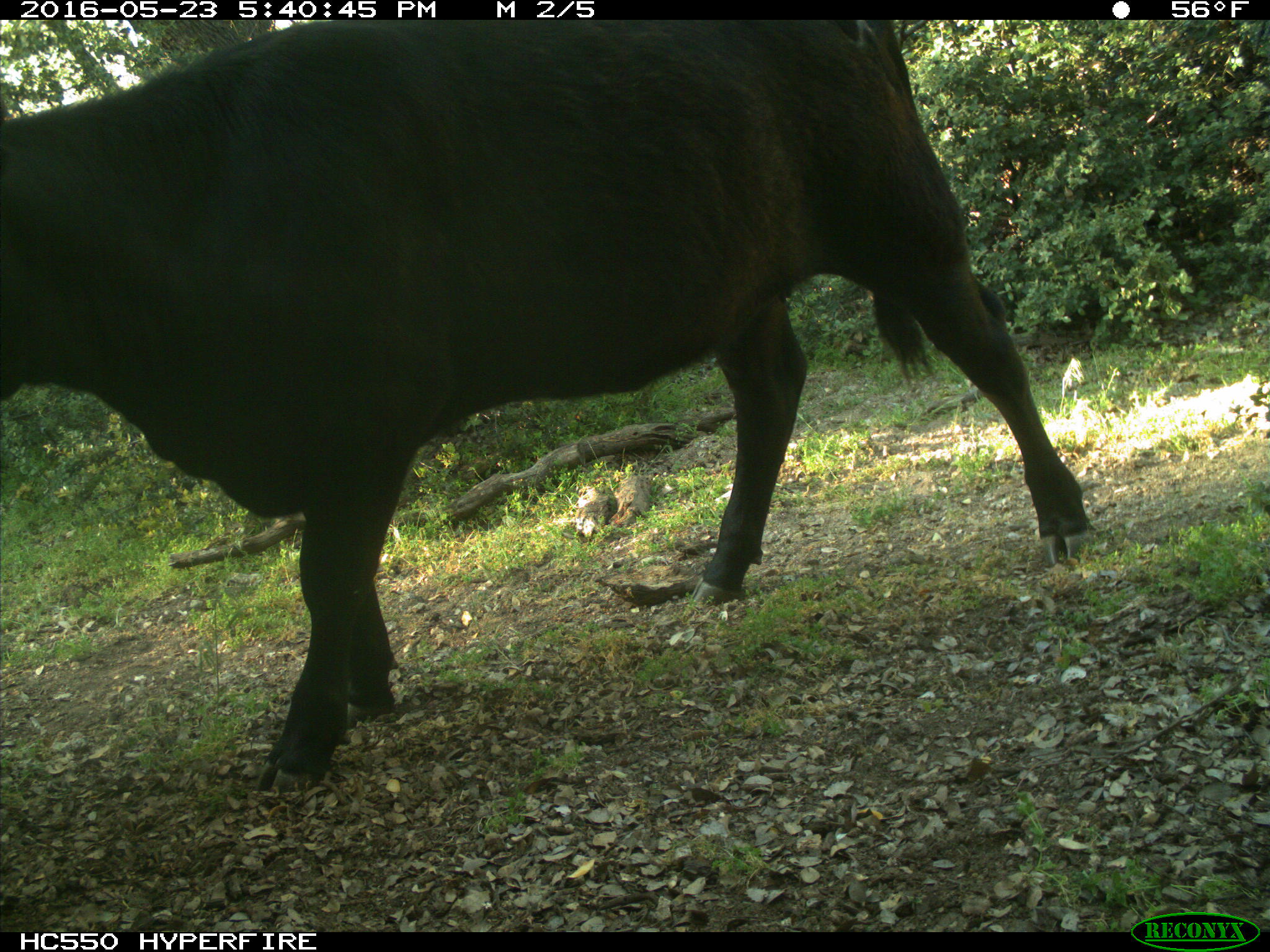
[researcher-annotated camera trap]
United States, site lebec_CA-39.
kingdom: Animalia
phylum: Chordata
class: Mammalia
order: Artiodactyla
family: Bovidae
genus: Bos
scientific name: Bos taurus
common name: domestic cow